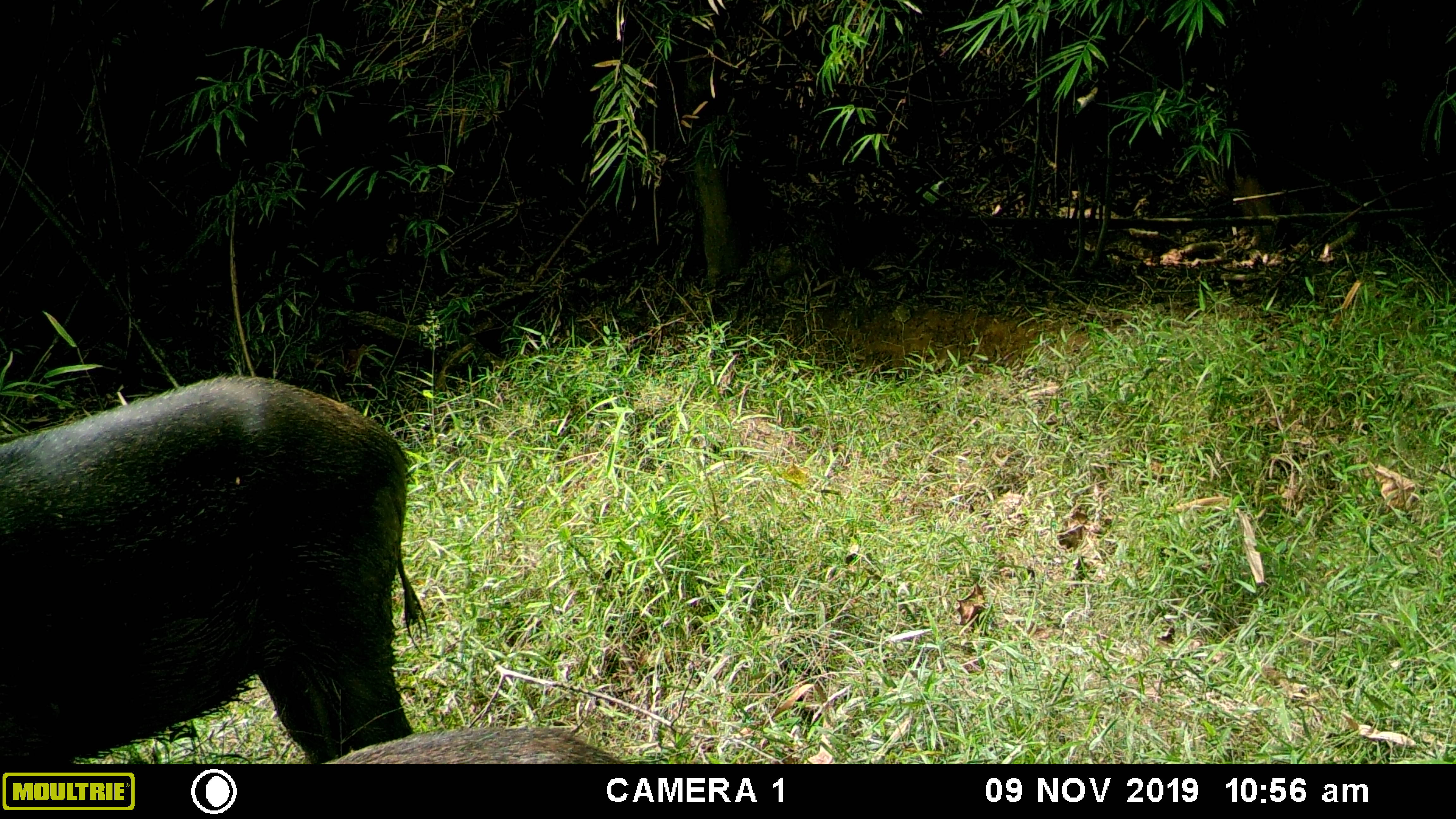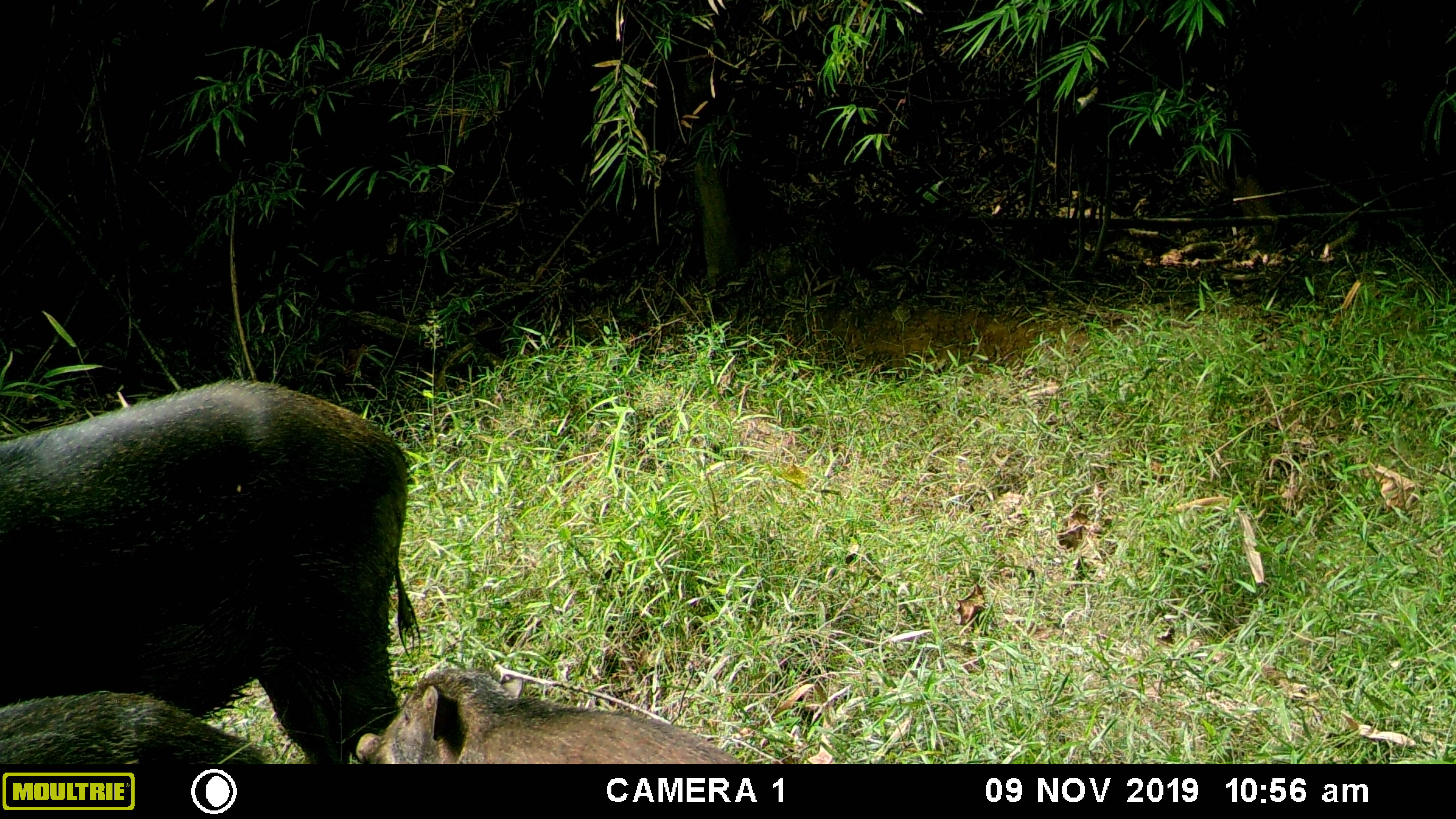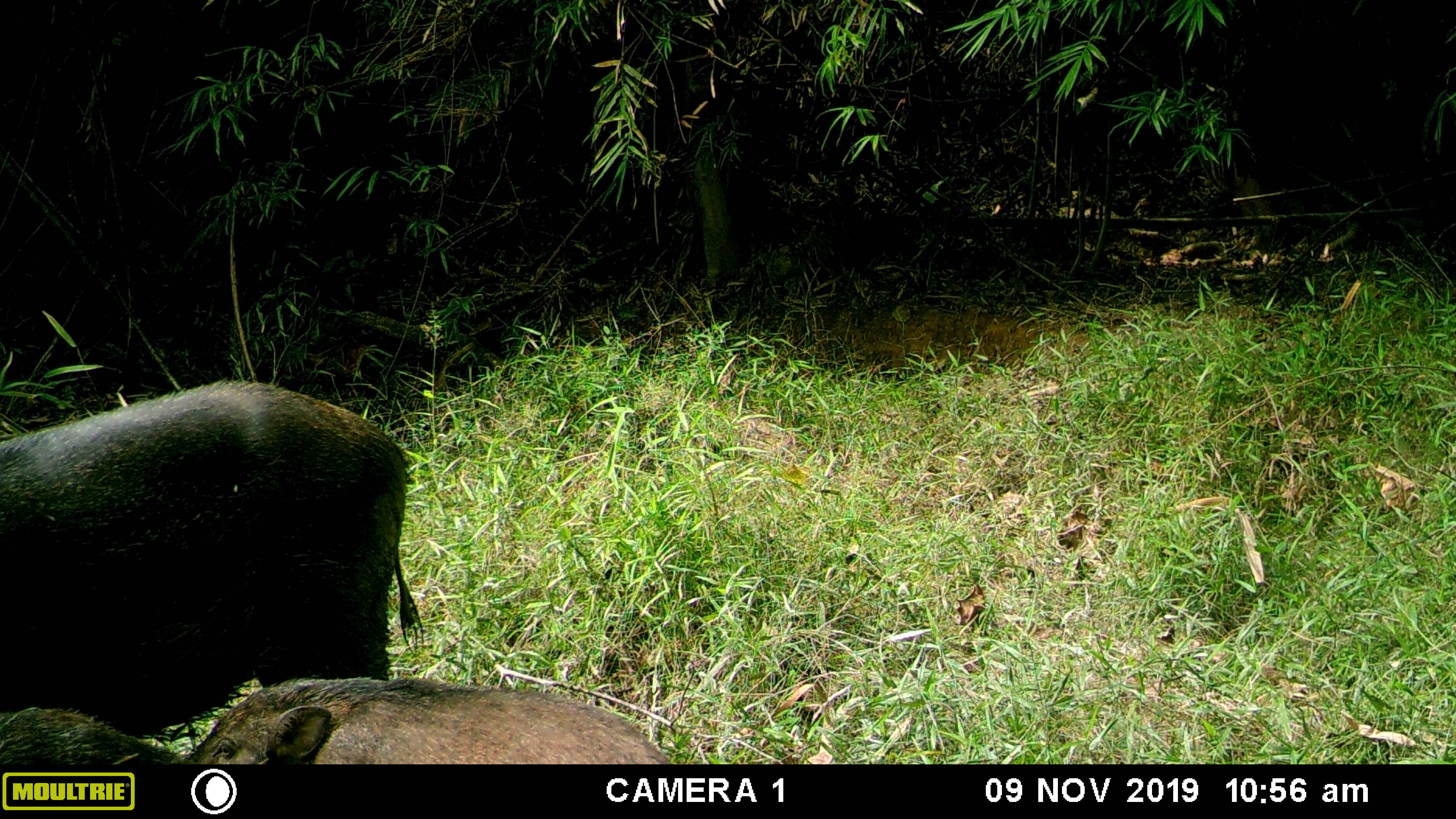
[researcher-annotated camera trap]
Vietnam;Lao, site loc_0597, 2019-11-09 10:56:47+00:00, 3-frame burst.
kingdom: Animalia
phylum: Chordata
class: Mammalia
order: Artiodactyla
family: Suidae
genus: Sus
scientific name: Sus scrofa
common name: eurasian wild pig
Eurasian wild pig (Sus scrofa). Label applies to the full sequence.